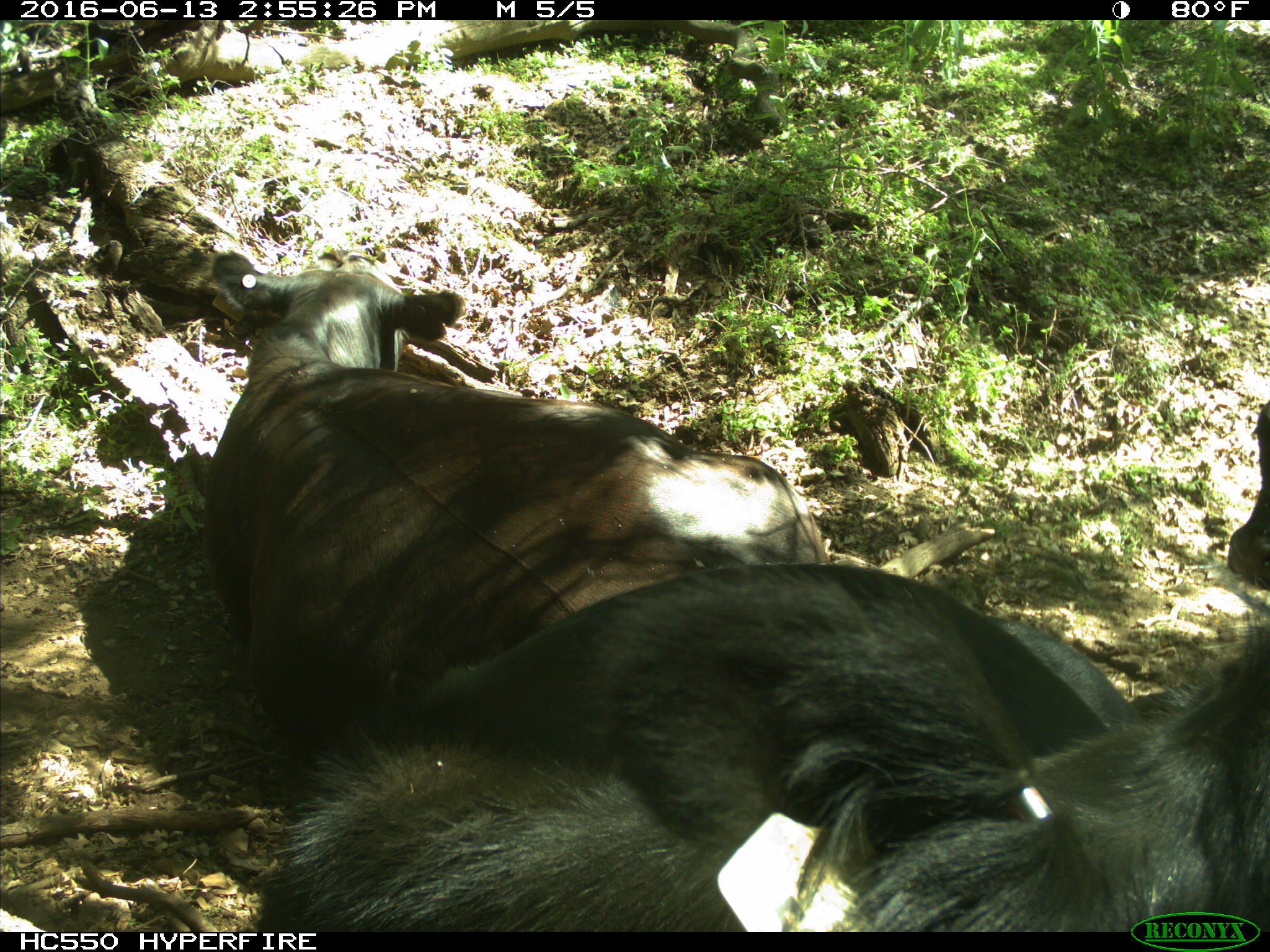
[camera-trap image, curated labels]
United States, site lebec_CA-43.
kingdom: Animalia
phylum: Chordata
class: Mammalia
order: Artiodactyla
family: Bovidae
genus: Bos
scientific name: Bos taurus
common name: domestic cow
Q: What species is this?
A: Bos taurus (domestic cow).